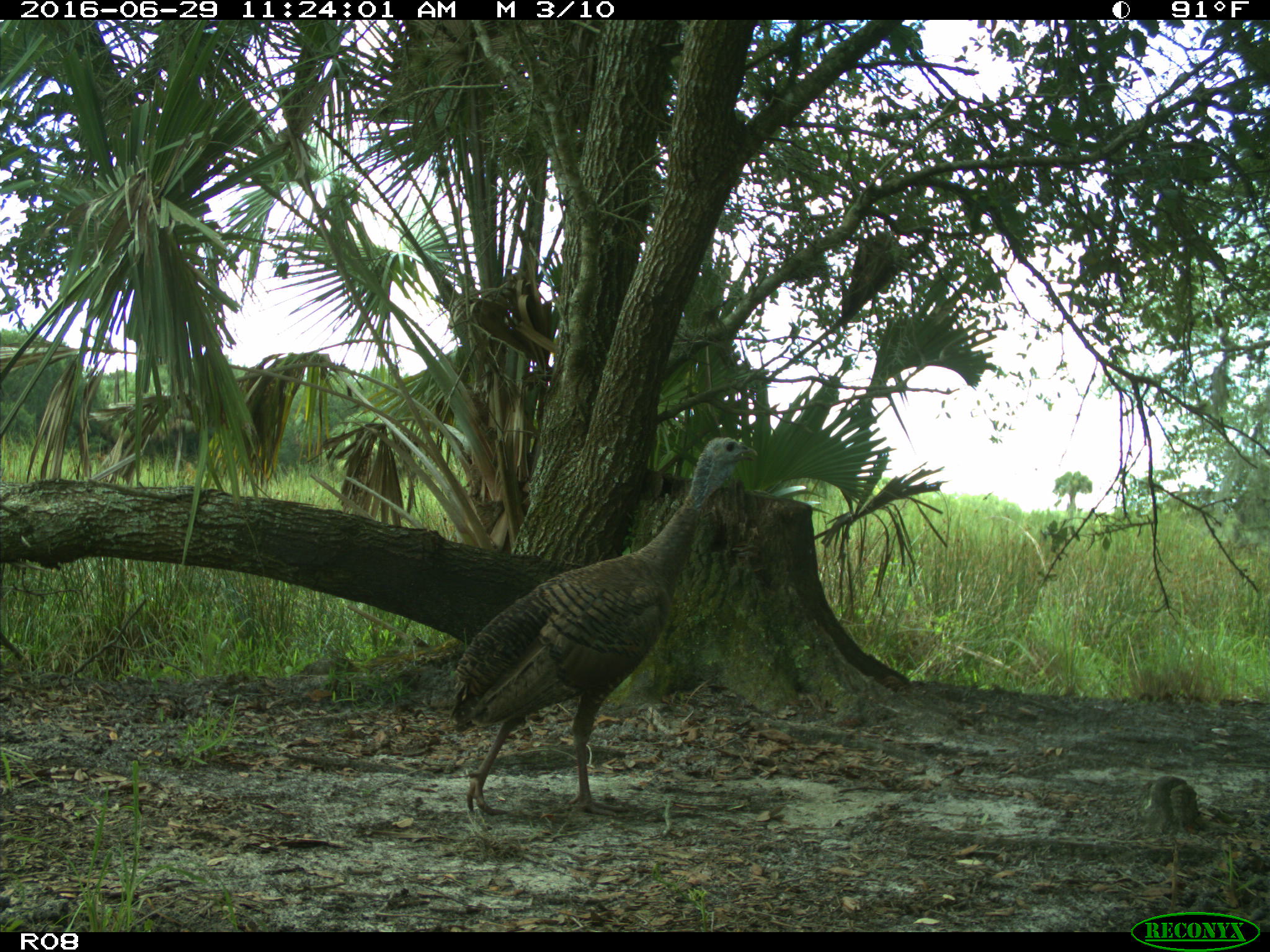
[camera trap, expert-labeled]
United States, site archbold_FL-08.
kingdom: Animalia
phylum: Chordata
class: Aves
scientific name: Aves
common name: birds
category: unidentified bird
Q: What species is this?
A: Unidentified bird (birds) (Aves).